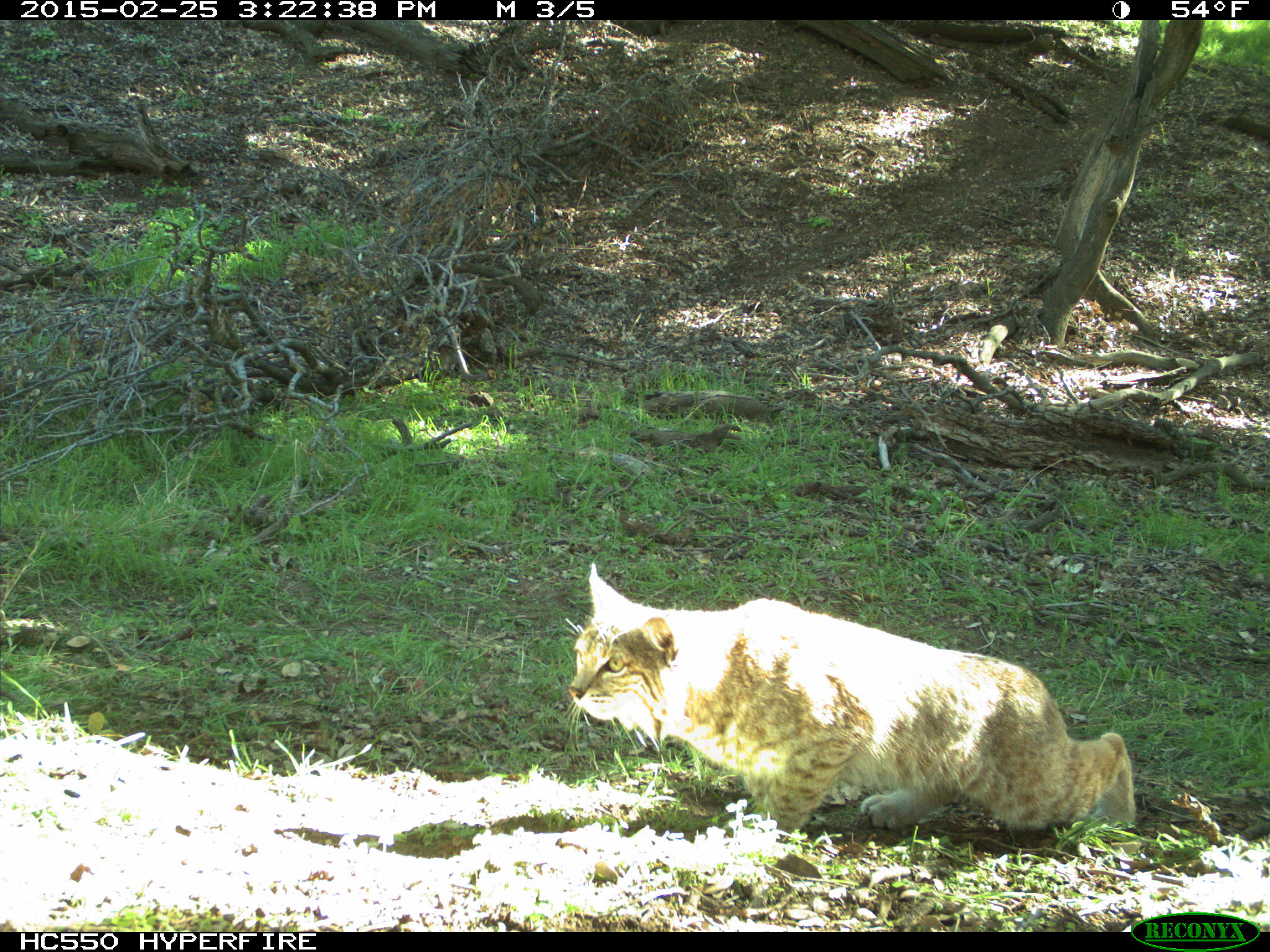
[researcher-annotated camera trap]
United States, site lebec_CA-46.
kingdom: Animalia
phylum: Chordata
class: Mammalia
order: Carnivora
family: Felidae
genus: Lynx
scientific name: Lynx rufus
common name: bobcat